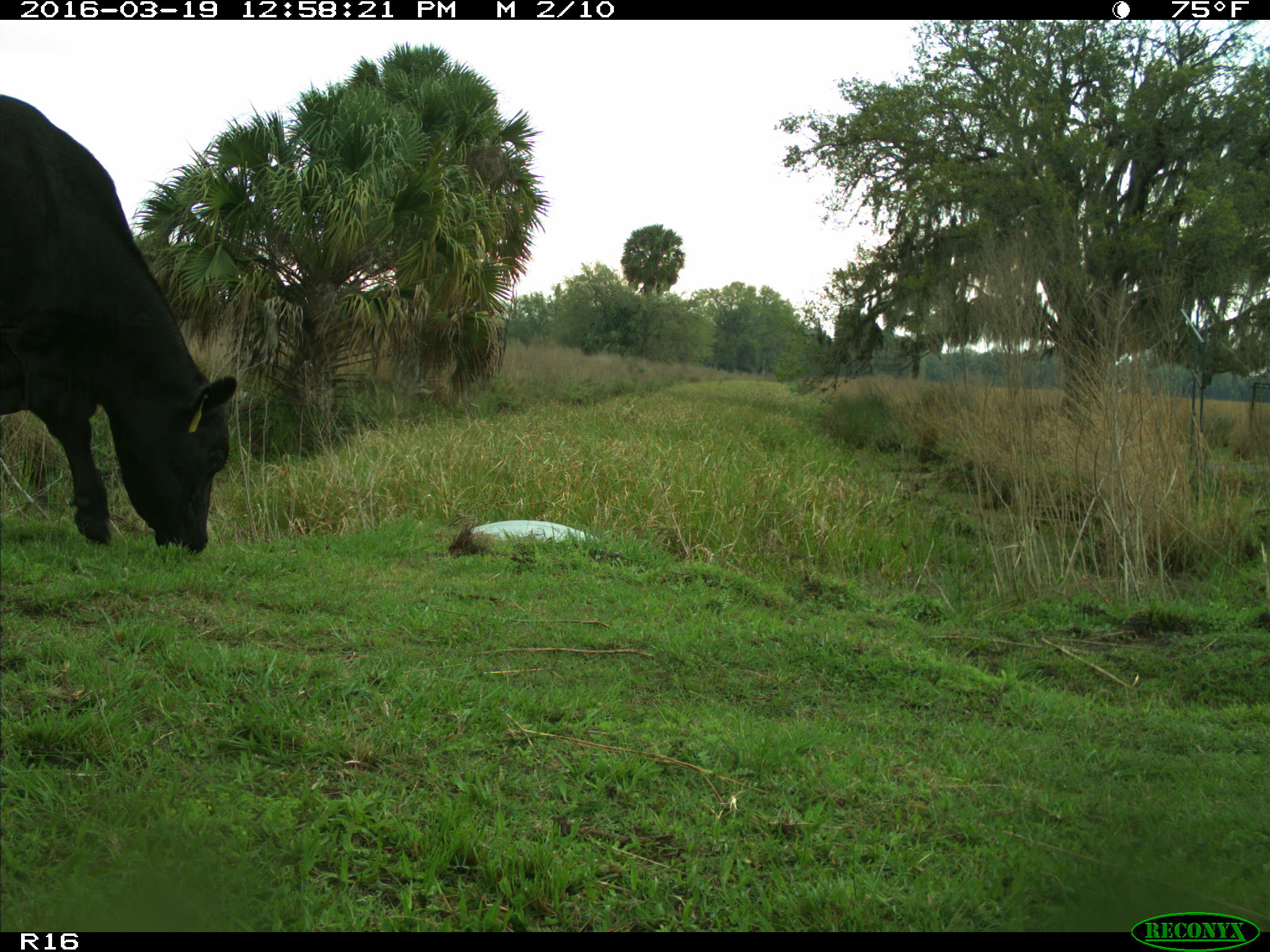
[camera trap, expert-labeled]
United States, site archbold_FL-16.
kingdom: Animalia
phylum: Chordata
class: Mammalia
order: Artiodactyla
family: Bovidae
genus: Bos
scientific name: Bos taurus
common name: domestic cow